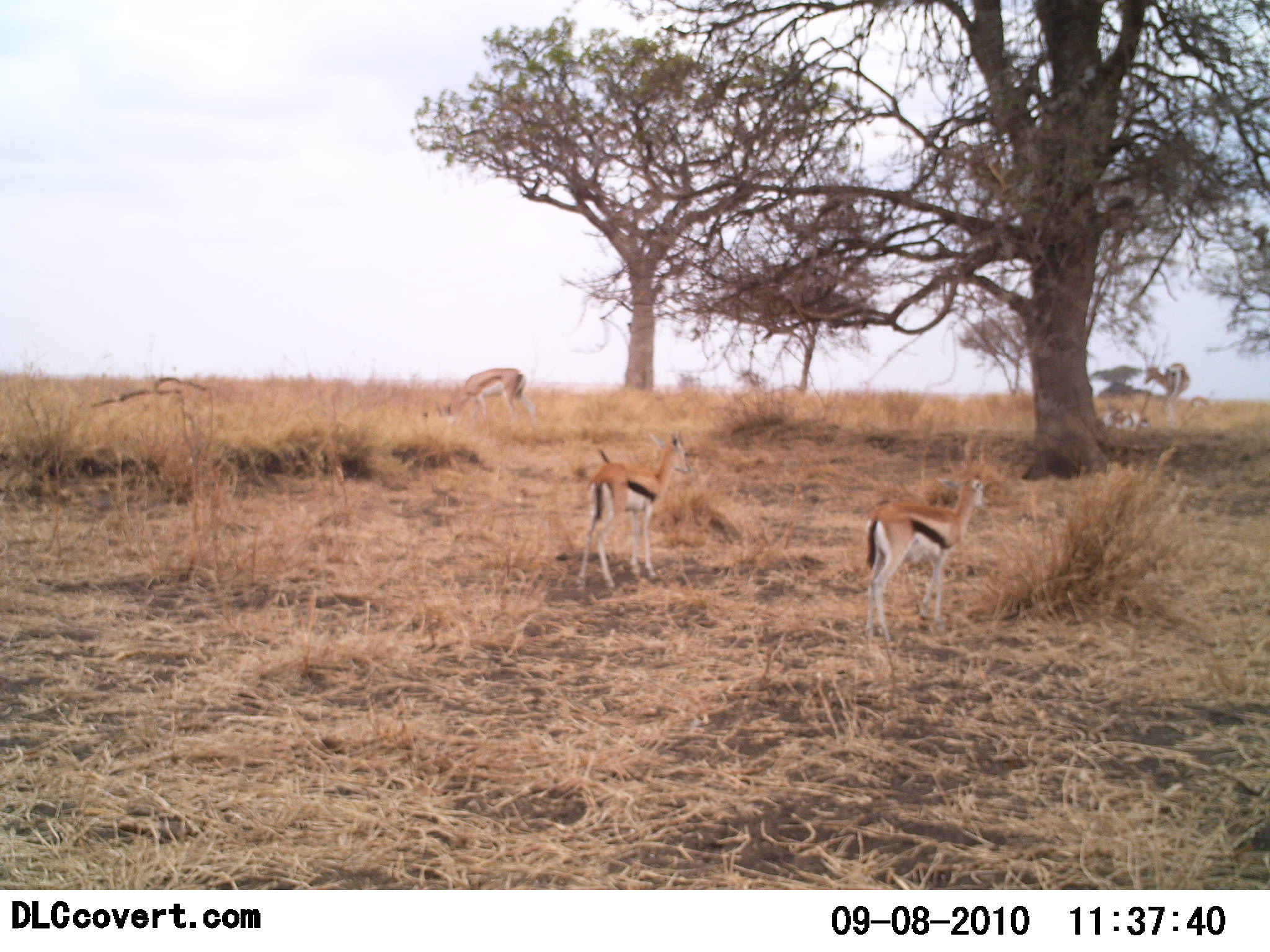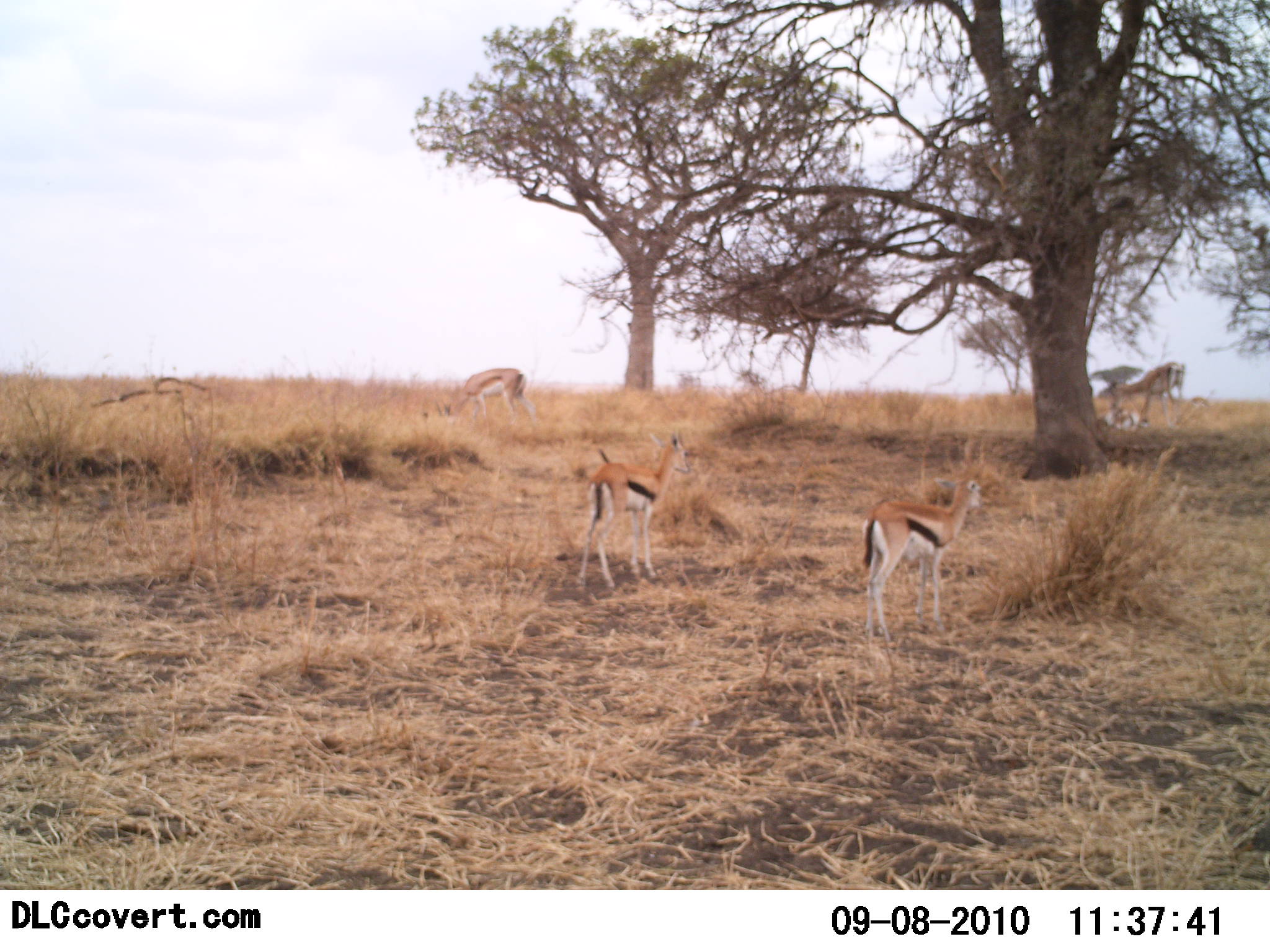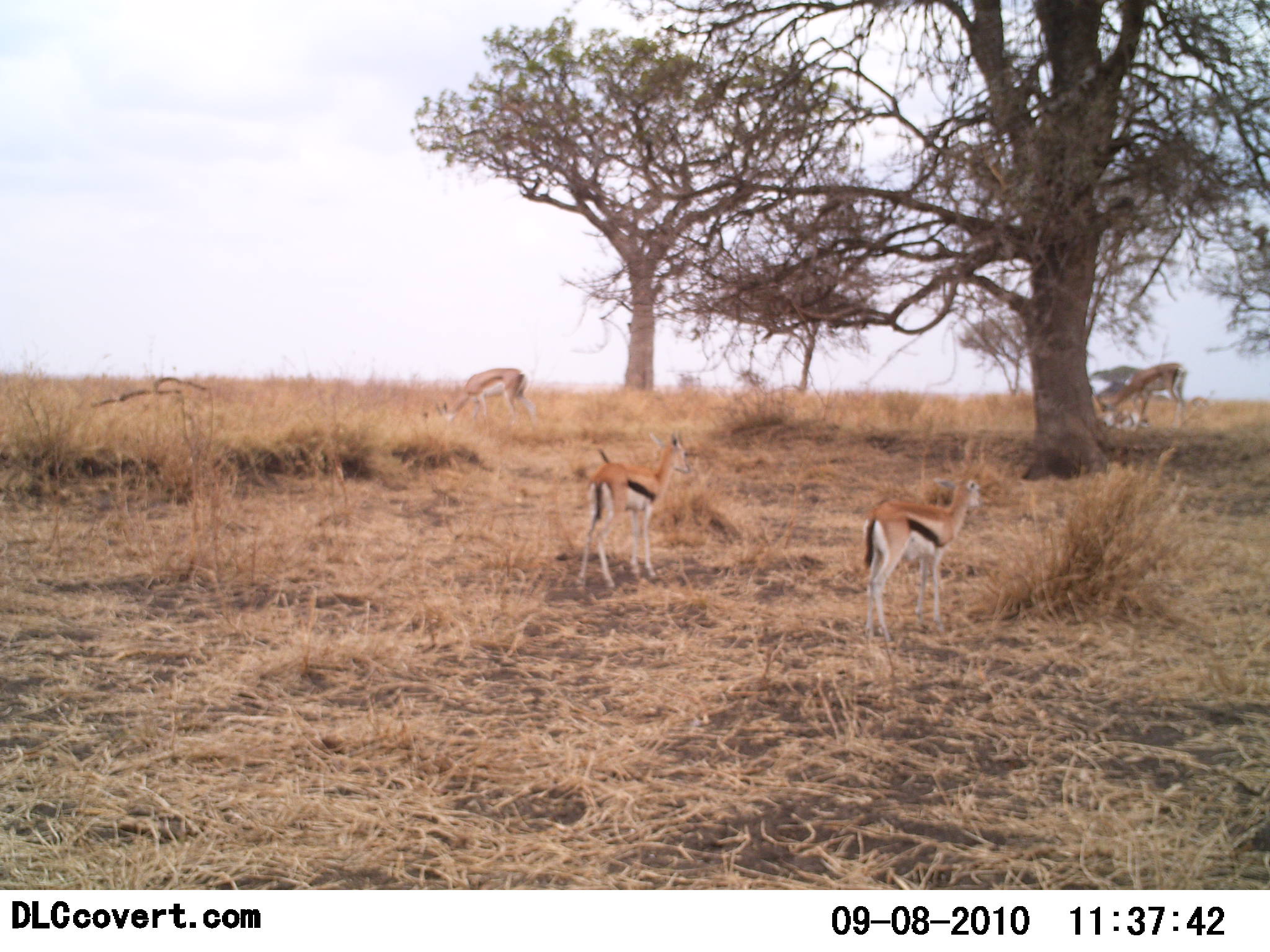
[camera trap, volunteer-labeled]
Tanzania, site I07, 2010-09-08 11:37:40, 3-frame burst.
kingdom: Animalia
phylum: Chordata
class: Mammalia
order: Artiodactyla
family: Bovidae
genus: Eudorcas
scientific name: Eudorcas thomsonii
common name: thomson's gazelle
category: gazellethomsons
Gazellethomsons (thomson's gazelle) (Eudorcas thomsonii), count 4. Behavior (volunteer vote fractions): standing 100%, resting 14%, moving 0%, interacting 7%. Young present (vote fraction): 0%. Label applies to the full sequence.